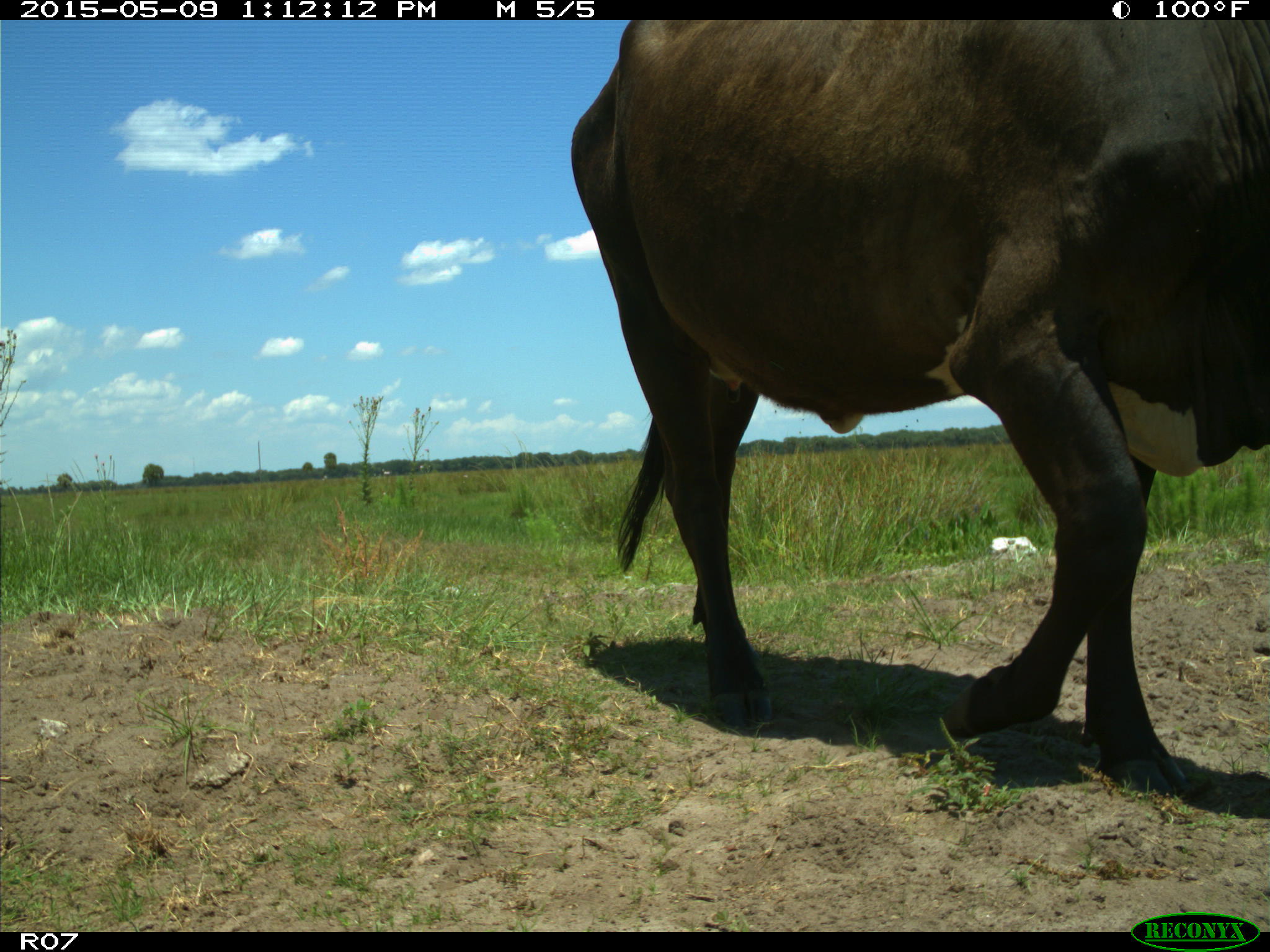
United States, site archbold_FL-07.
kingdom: Animalia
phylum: Chordata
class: Mammalia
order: Artiodactyla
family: Bovidae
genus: Bos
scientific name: Bos taurus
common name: domestic cow